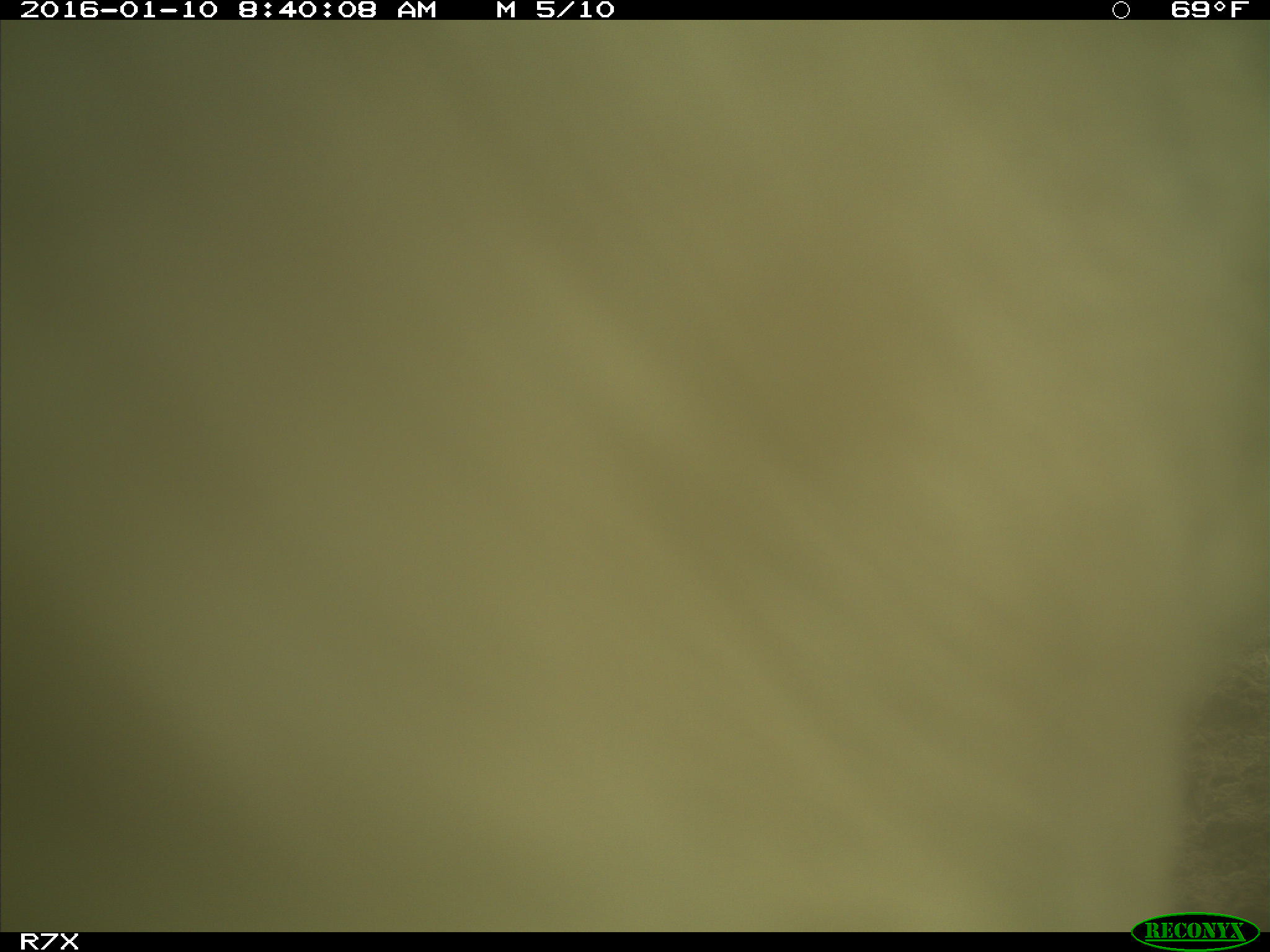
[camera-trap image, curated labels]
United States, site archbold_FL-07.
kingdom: Animalia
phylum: Chordata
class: Mammalia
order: Artiodactyla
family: Bovidae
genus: Bos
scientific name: Bos taurus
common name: domestic cow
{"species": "Bos taurus (domestic cow)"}